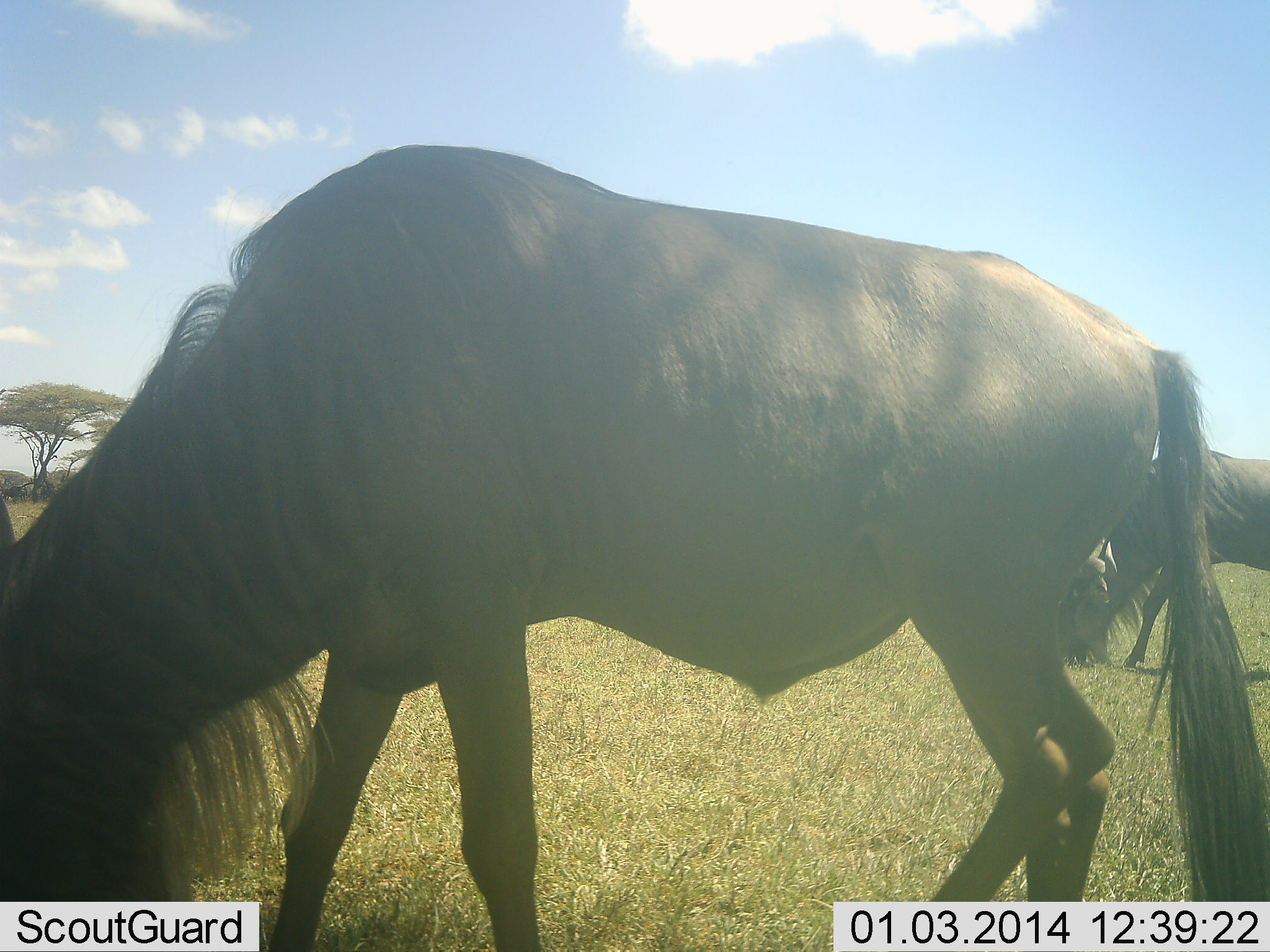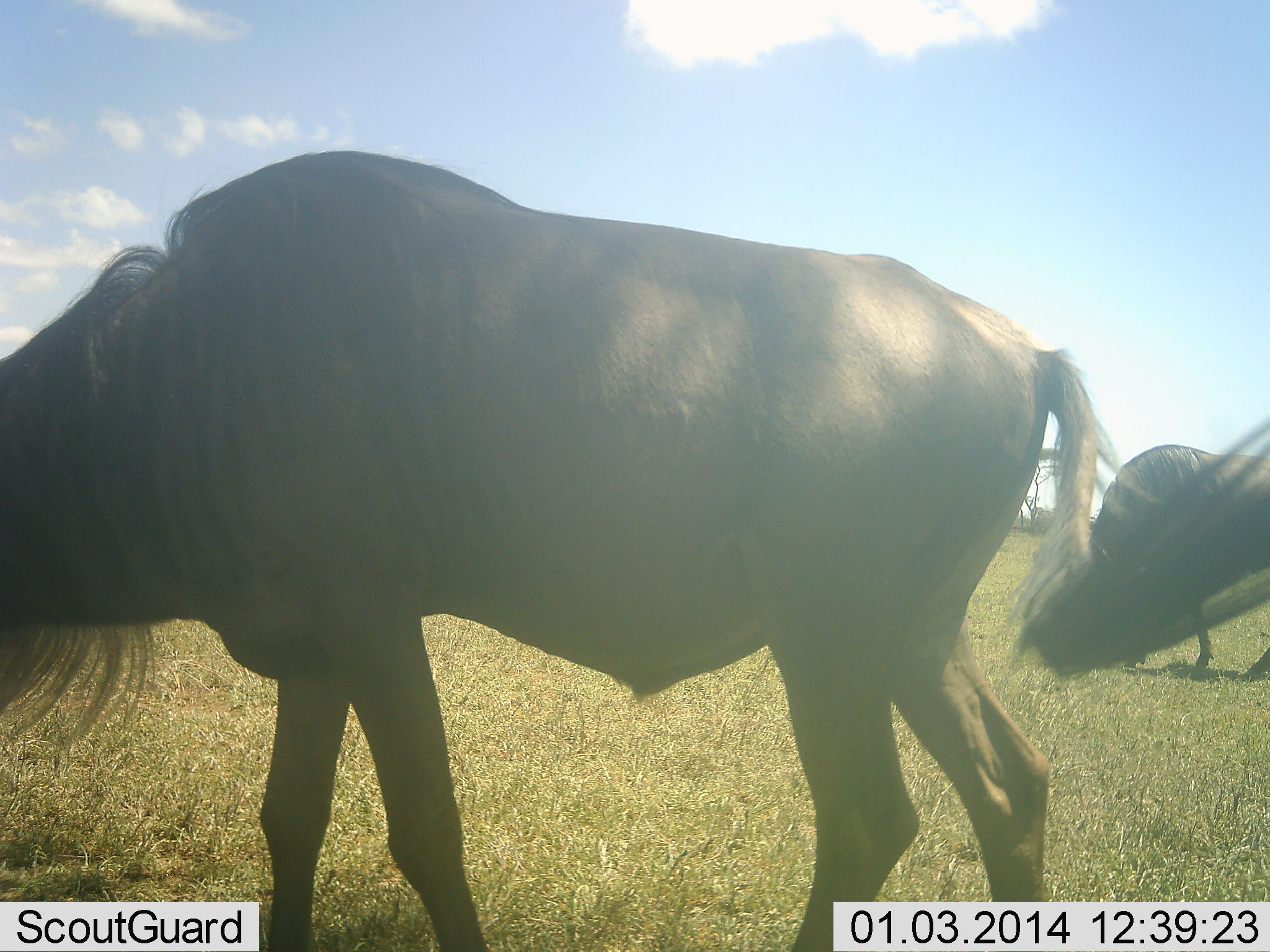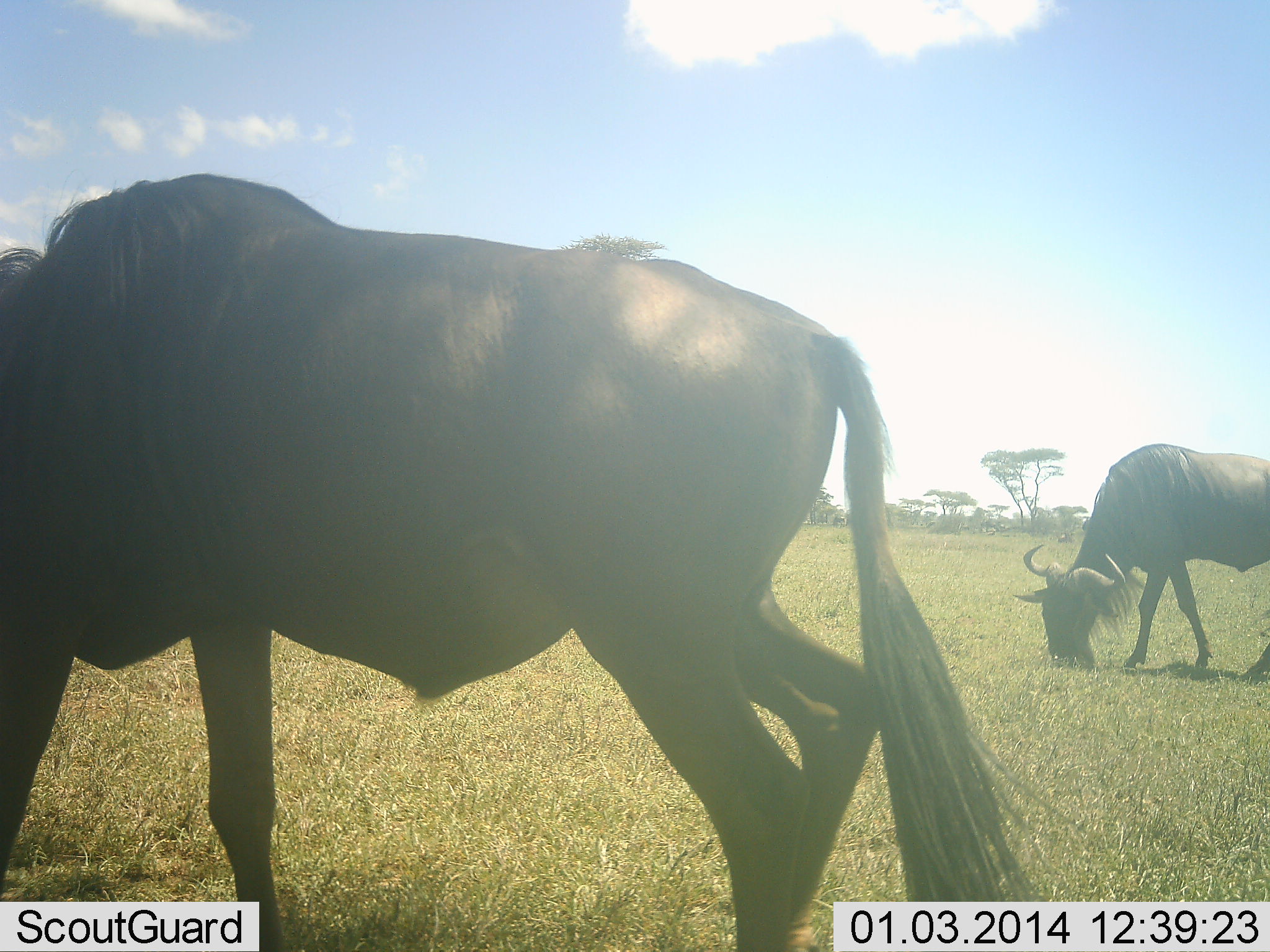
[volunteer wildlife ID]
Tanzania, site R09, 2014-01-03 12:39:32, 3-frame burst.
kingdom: Animalia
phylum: Chordata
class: Mammalia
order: Artiodactyla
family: Bovidae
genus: Connochaetes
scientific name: Connochaetes taurinus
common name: blue wildebeest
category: wildebeest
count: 3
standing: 0%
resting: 0%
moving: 60%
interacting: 0%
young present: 10%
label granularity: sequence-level